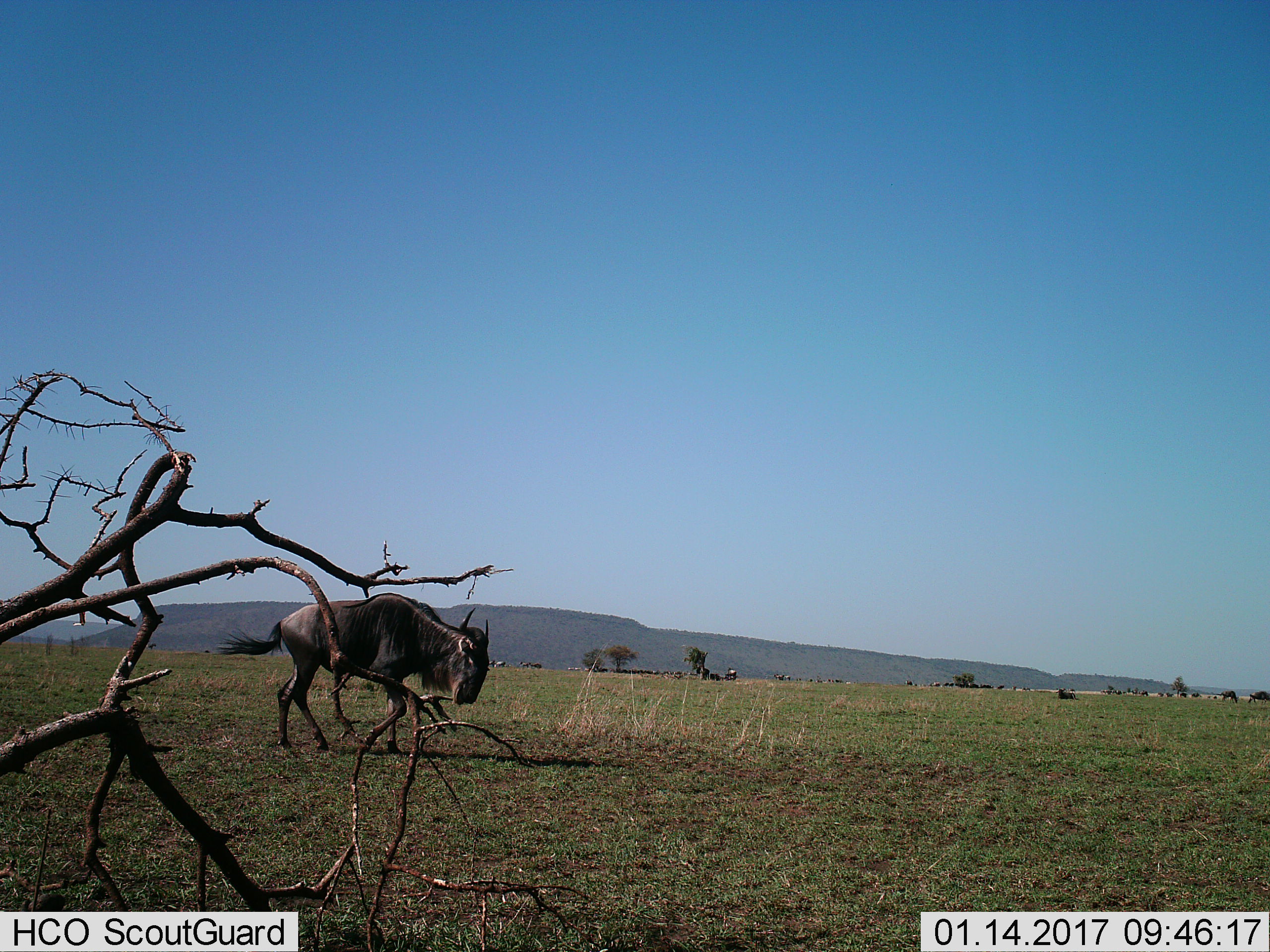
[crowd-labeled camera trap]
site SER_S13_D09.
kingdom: Animalia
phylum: Chordata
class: Mammalia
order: Artiodactyla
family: Bovidae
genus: Connochaetes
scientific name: Connochaetes taurinus taurinus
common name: blue wildebeest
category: wildebeestblue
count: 11-50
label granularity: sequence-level